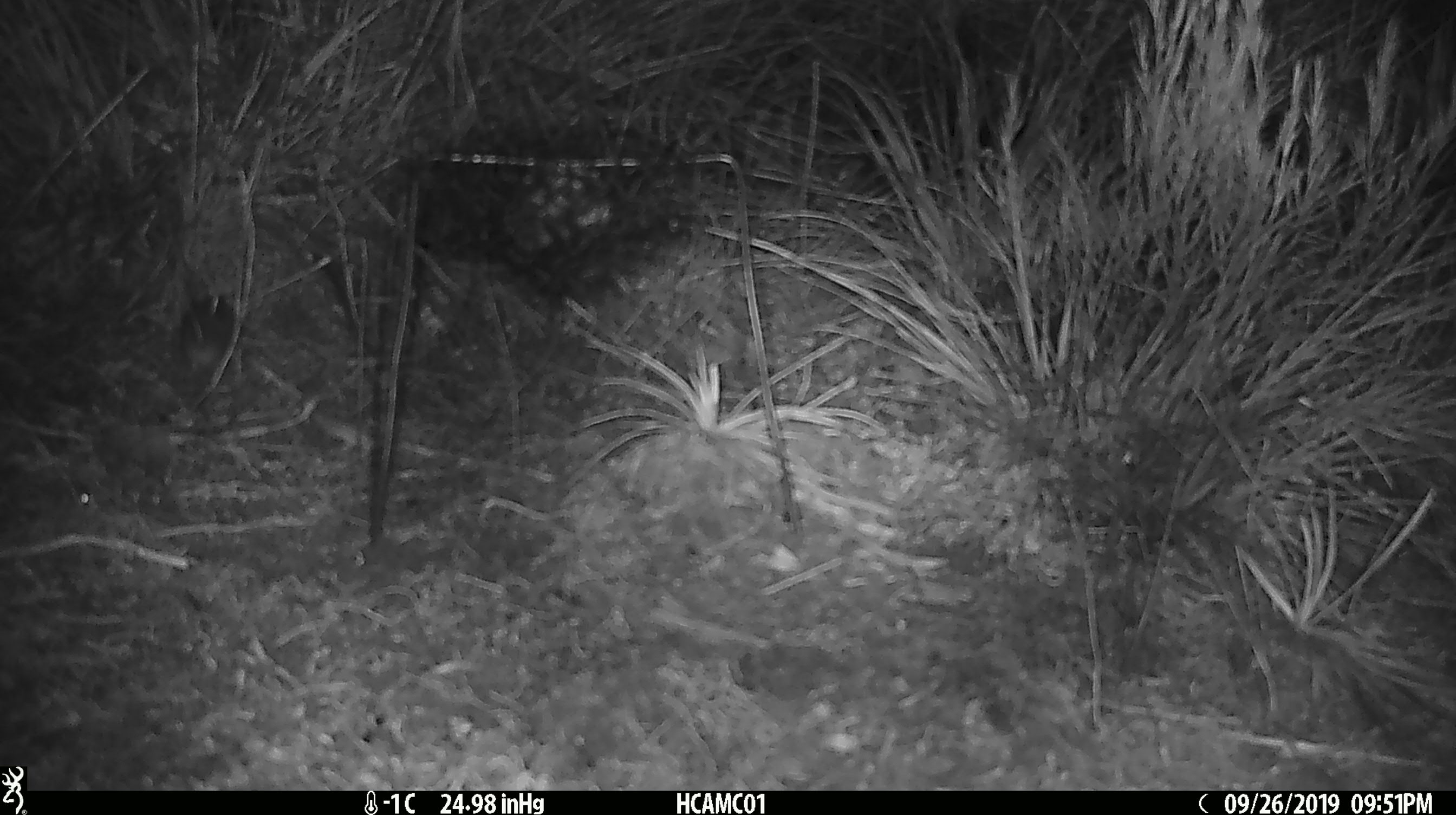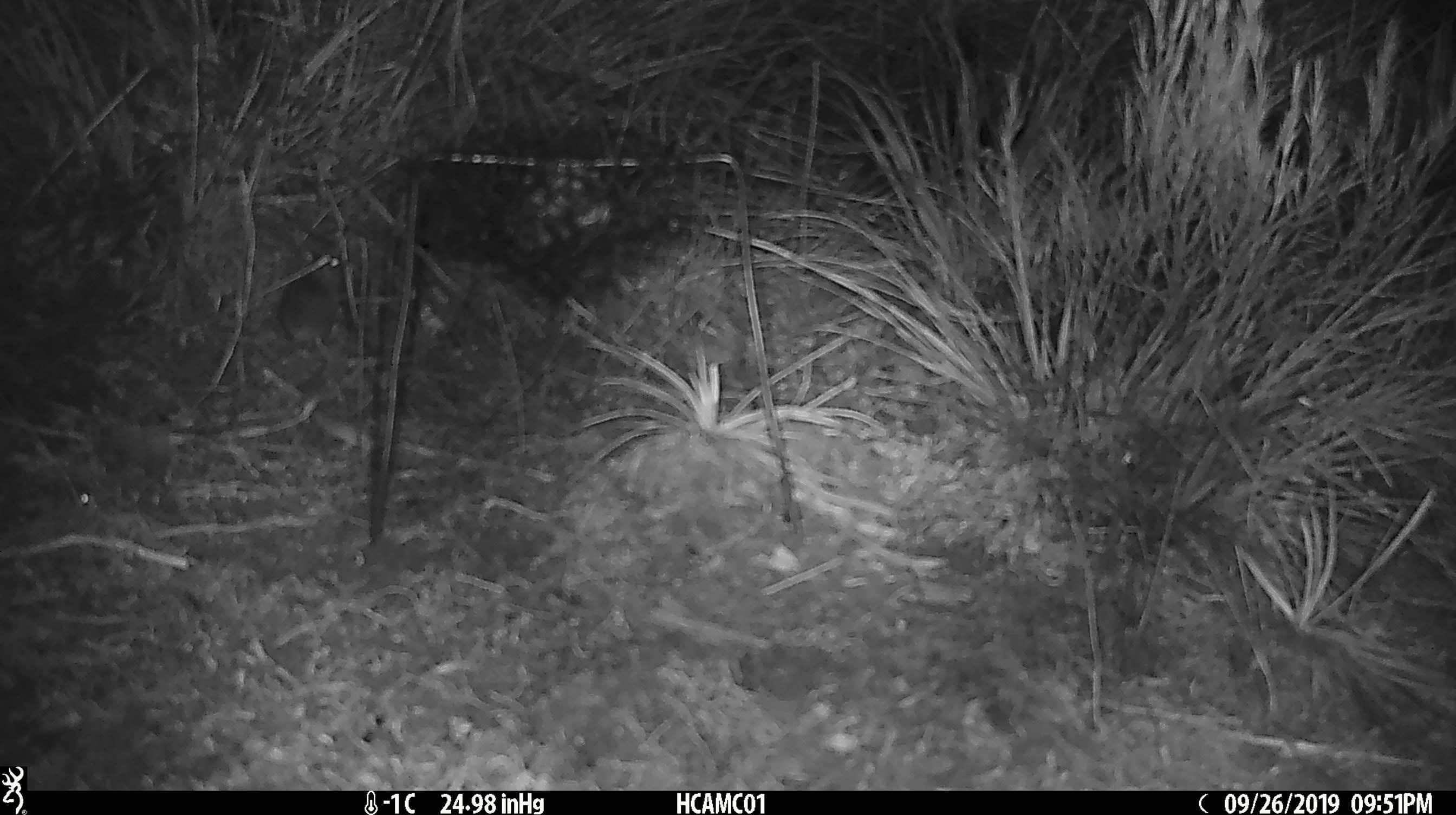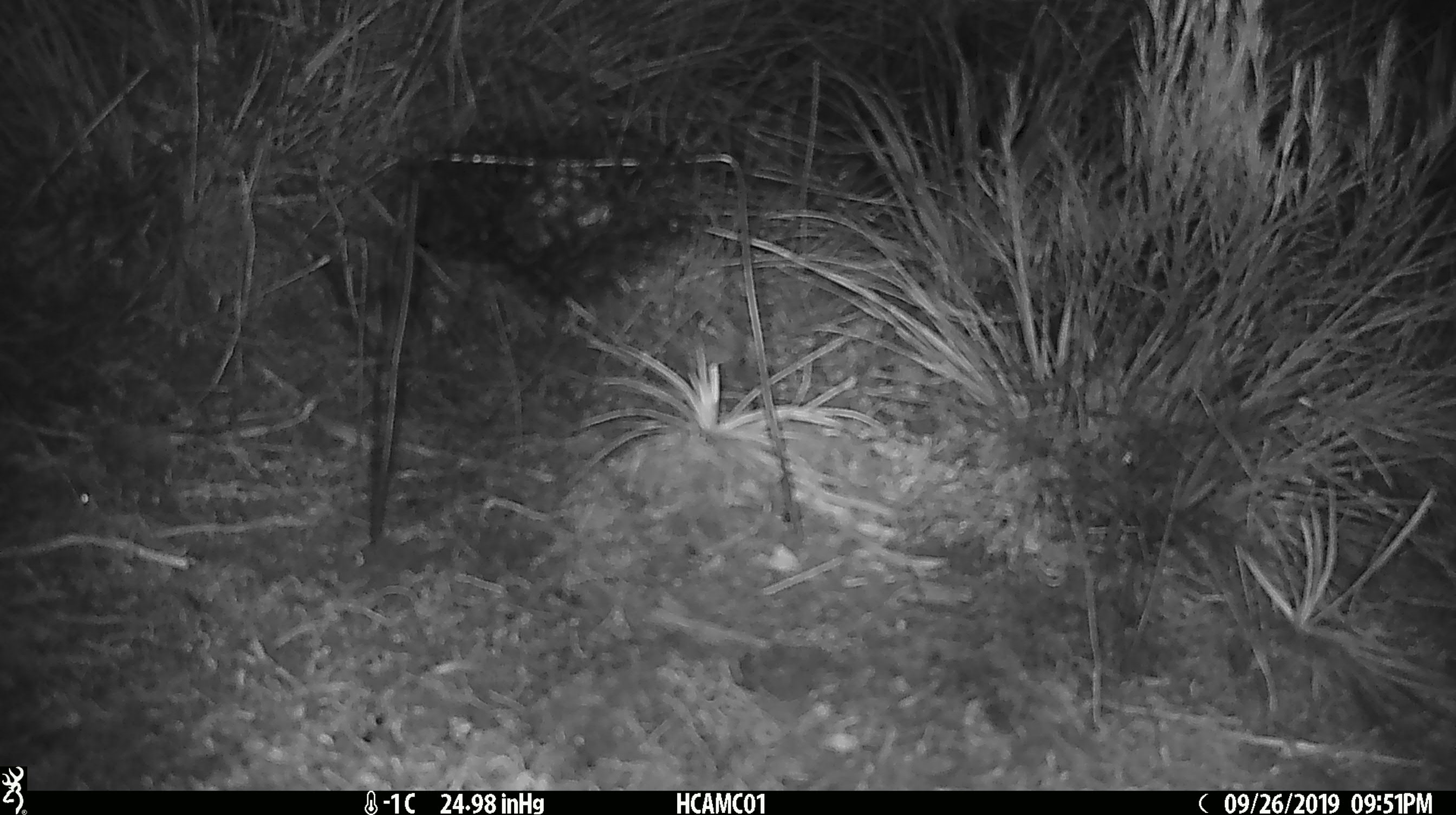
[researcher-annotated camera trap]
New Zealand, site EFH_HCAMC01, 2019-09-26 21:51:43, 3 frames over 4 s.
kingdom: Animalia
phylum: Chordata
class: Mammalia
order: Rodentia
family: Muridae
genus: Mus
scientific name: Mus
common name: mouse